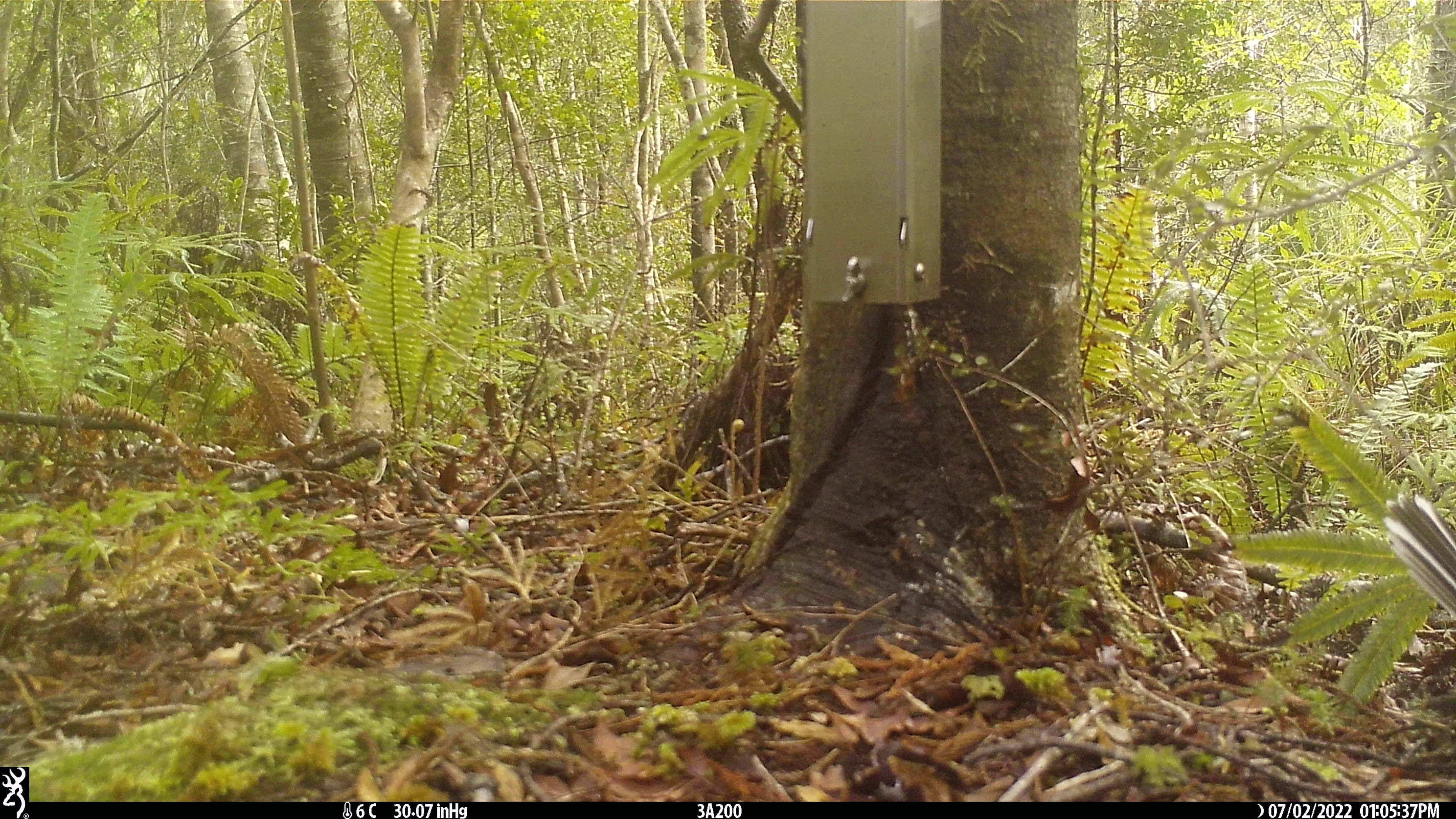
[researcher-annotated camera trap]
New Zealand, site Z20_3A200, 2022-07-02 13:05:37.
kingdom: Animalia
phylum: Chordata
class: Aves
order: Passeriformes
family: Rhipiduridae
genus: Rhipidura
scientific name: Rhipidura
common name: fantails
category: fantail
Fantail (fantails) (Rhipidura).